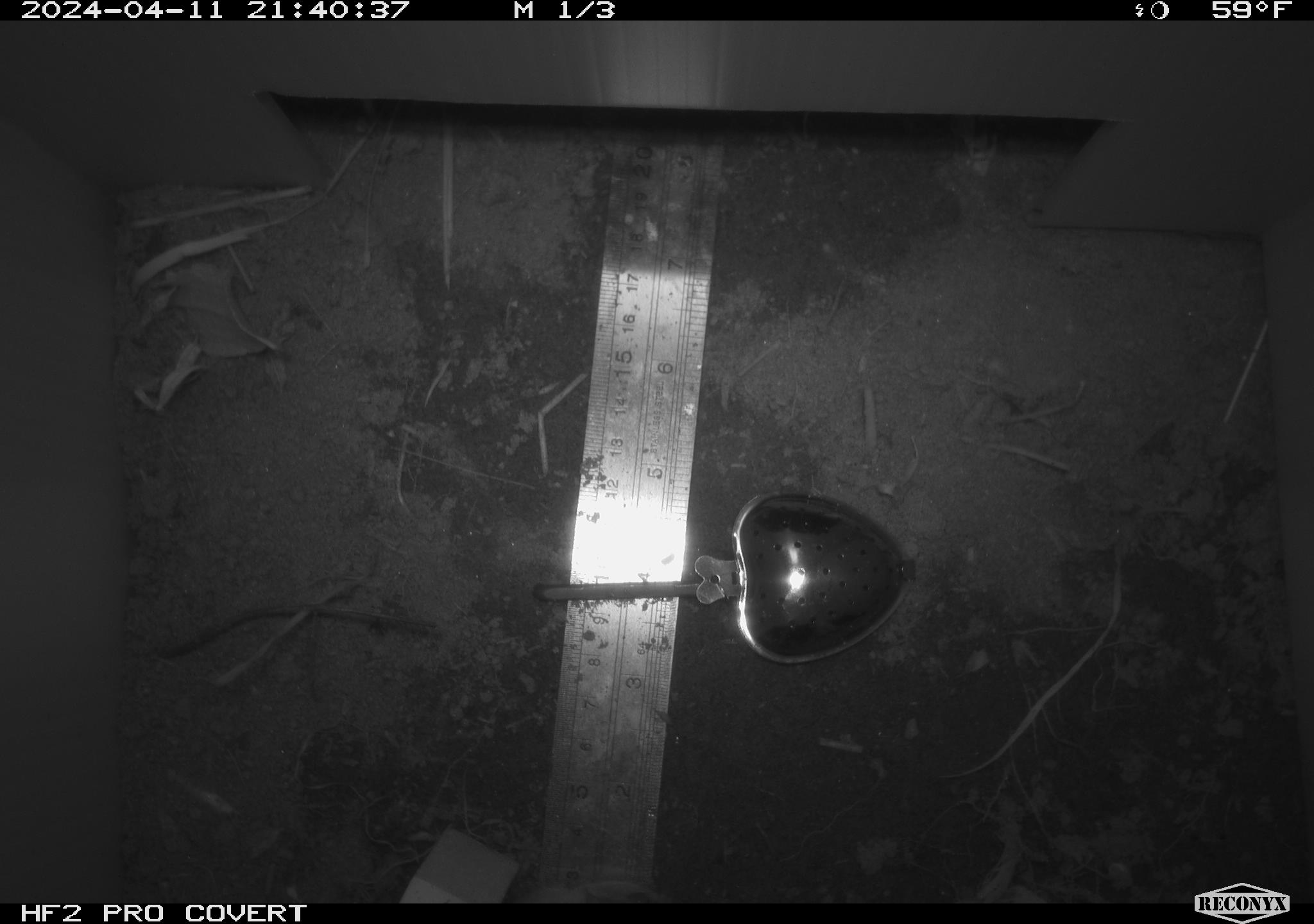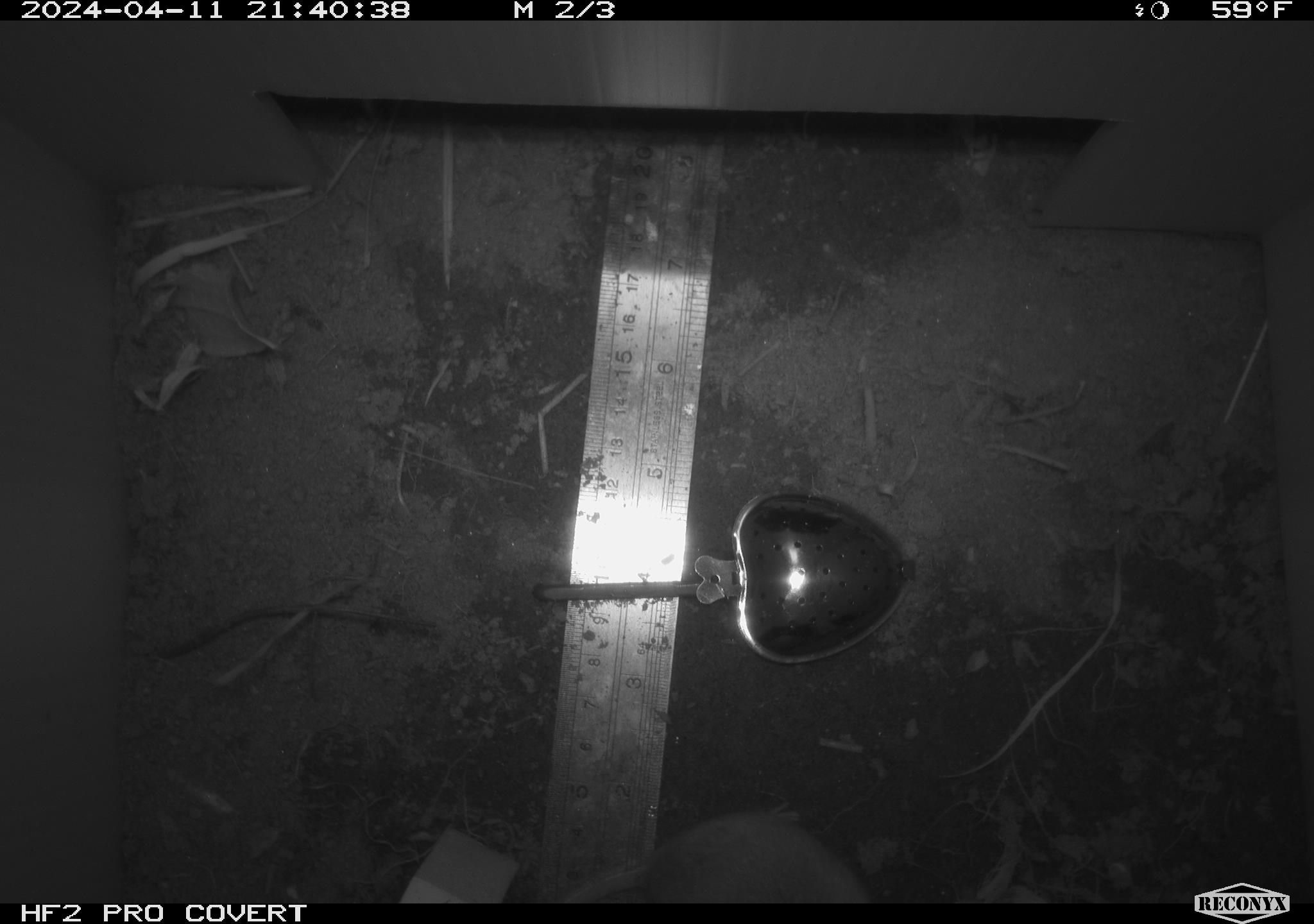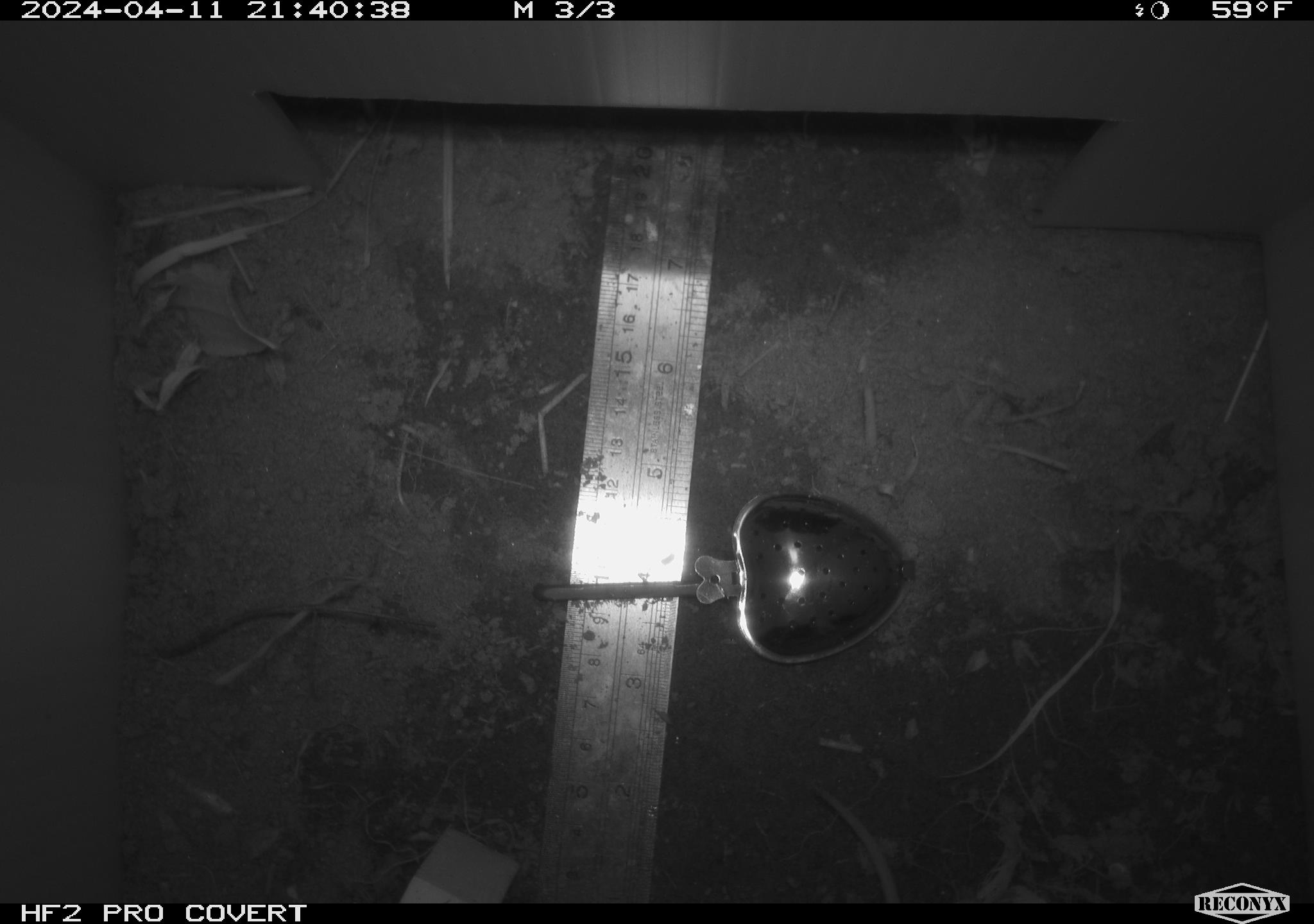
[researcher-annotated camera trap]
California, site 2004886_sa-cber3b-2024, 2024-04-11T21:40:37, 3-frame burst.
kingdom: Animalia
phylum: Chordata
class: Mammalia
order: Rodentia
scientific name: Rodentia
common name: mouse species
Mouse species (Rodentia).